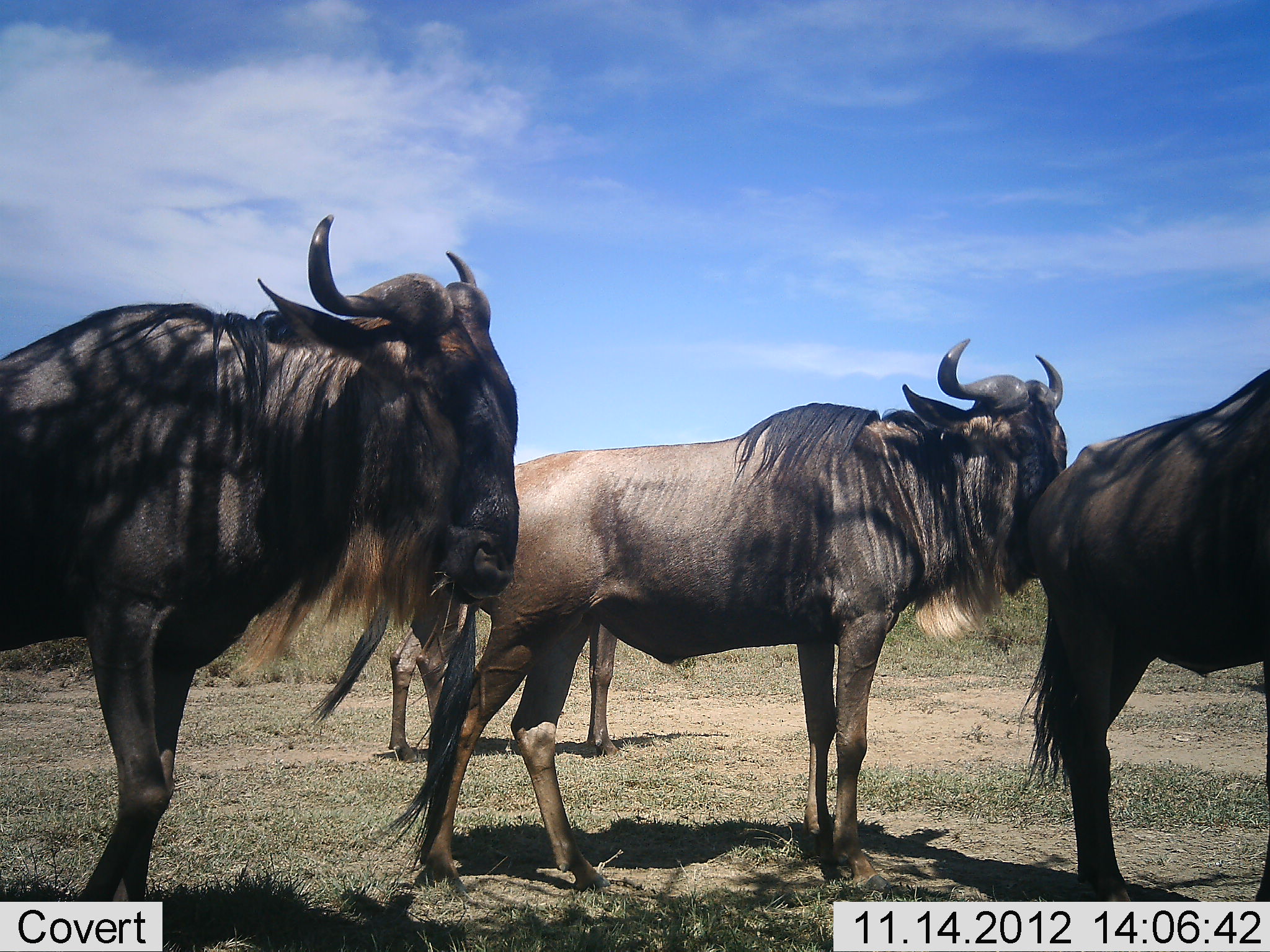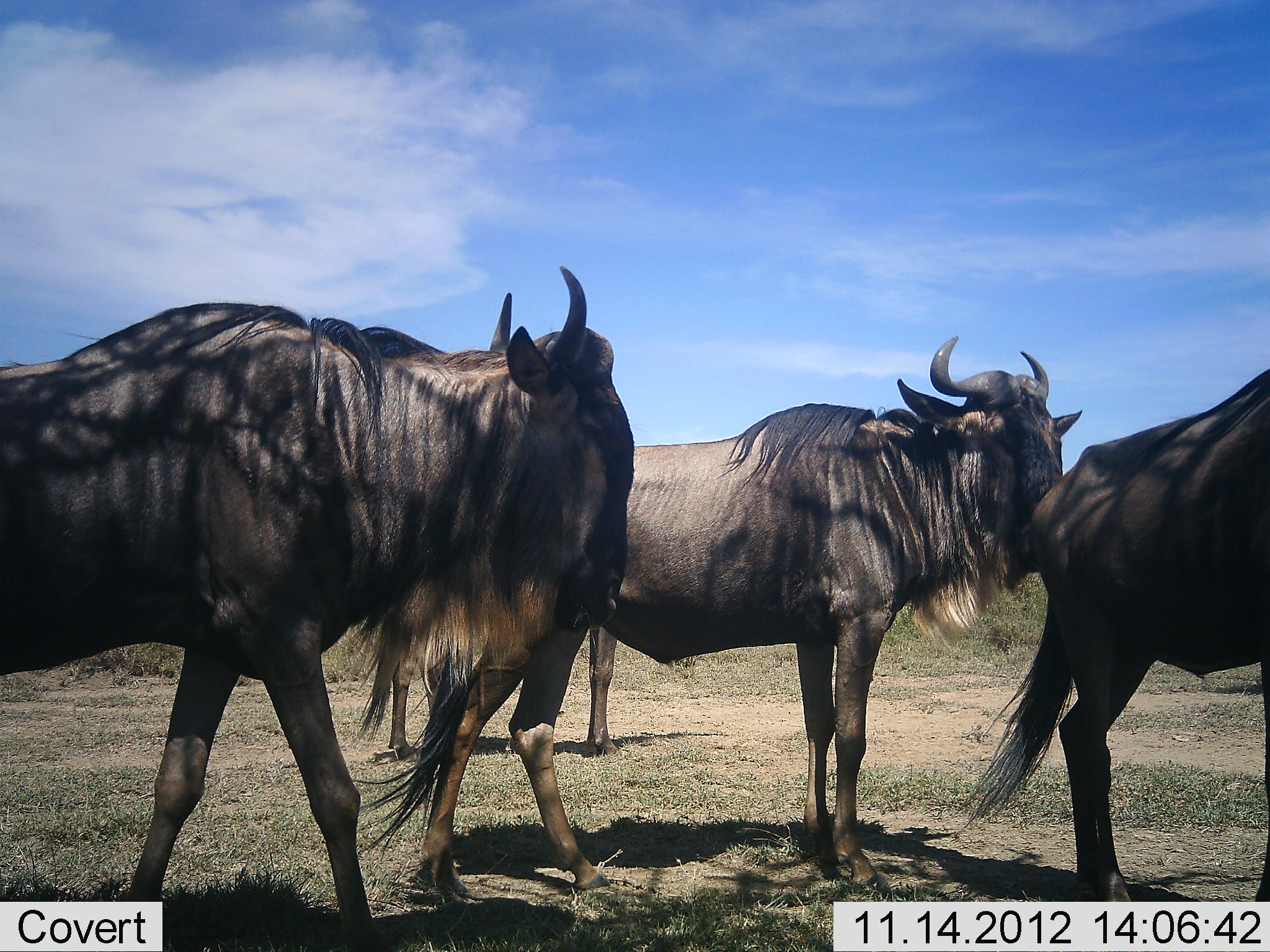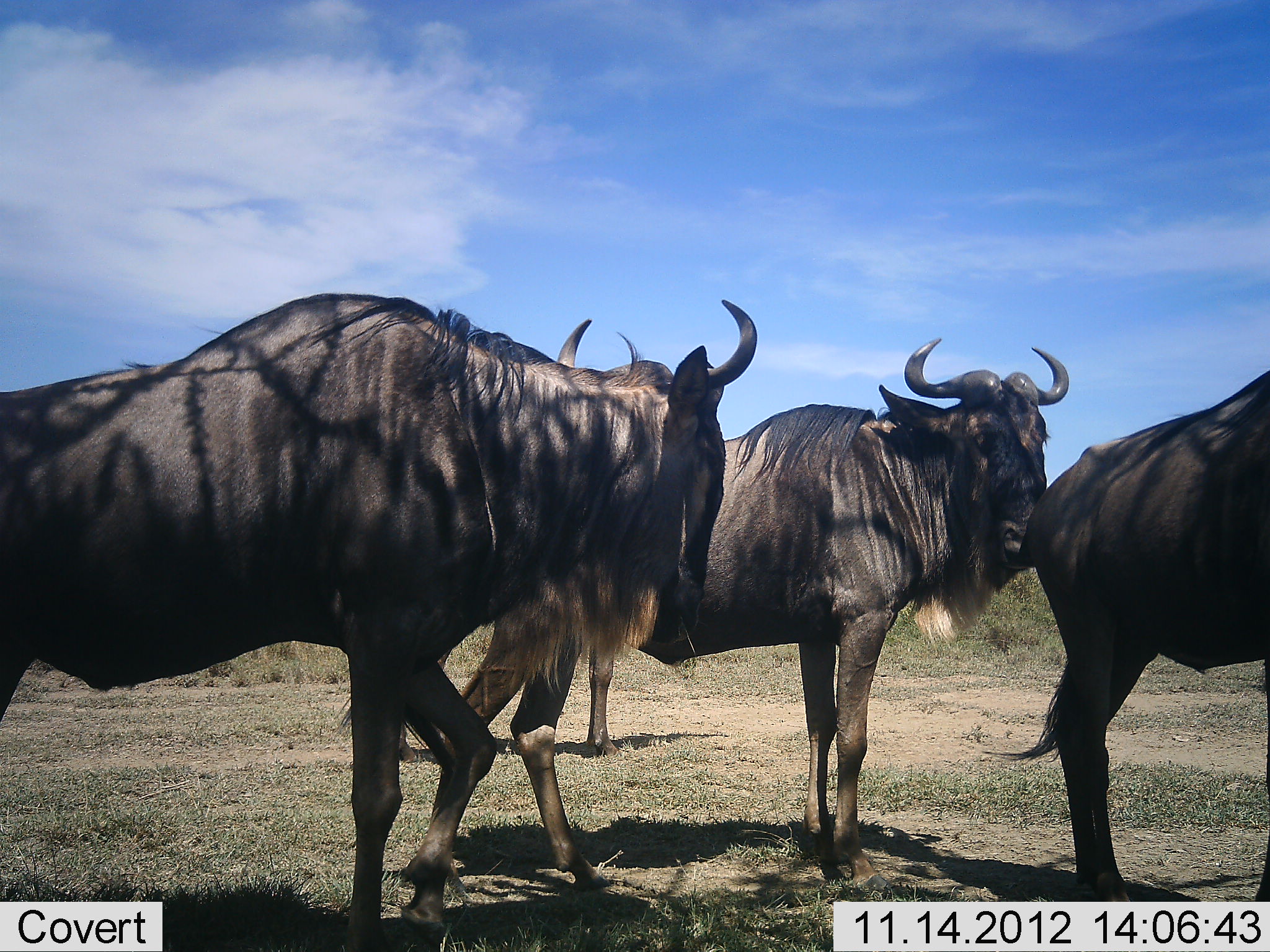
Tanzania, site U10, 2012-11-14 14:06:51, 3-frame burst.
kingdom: Animalia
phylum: Chordata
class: Mammalia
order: Artiodactyla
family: Bovidae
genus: Connochaetes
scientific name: Connochaetes taurinus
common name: blue wildebeest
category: wildebeest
Wildebeest (blue wildebeest) (Connochaetes taurinus), count 4. Behavior (volunteer vote fractions): standing 90%, resting 0%, moving 60%, interacting 0%. Young present (vote fraction): 0%. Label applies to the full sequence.